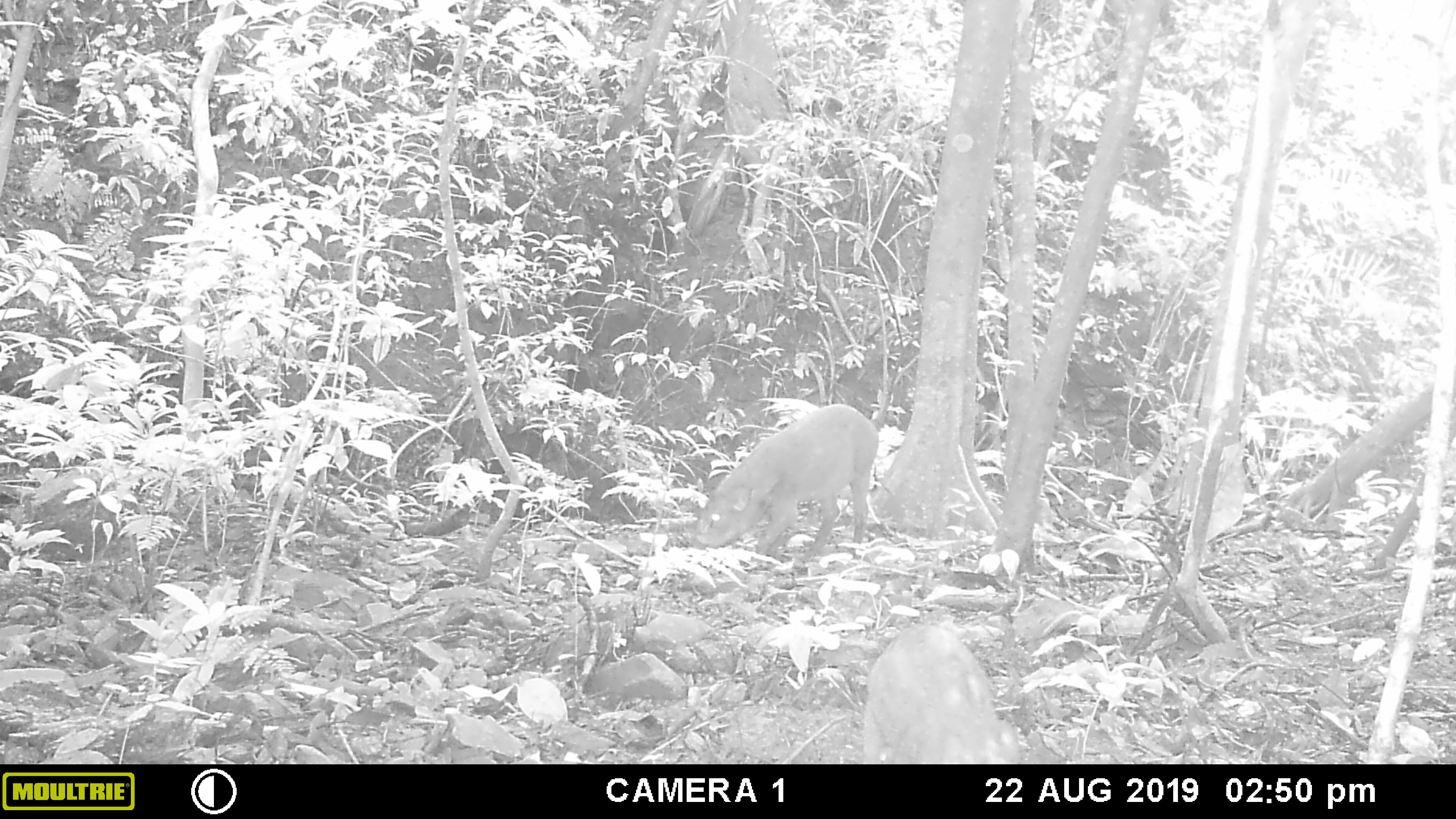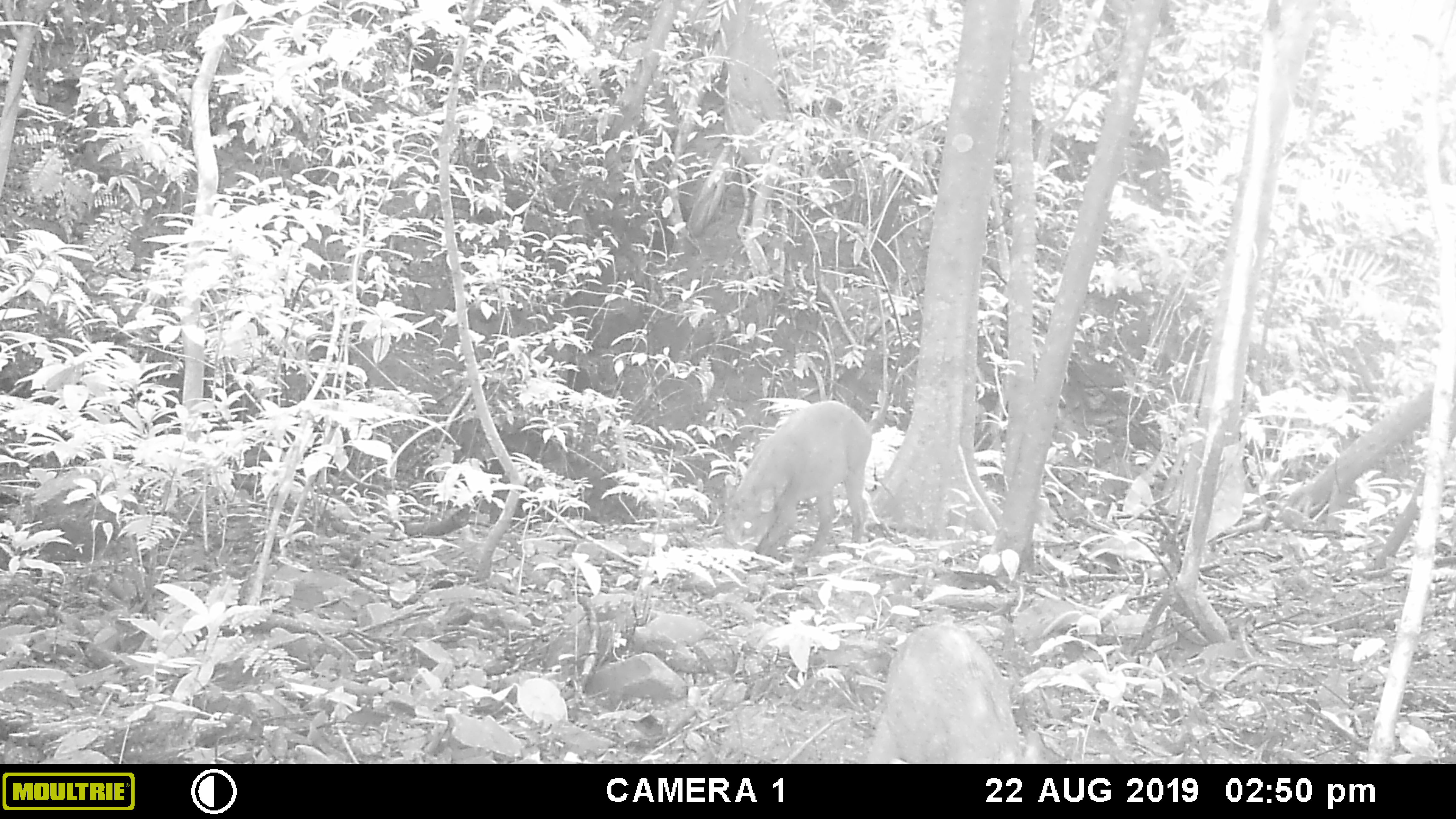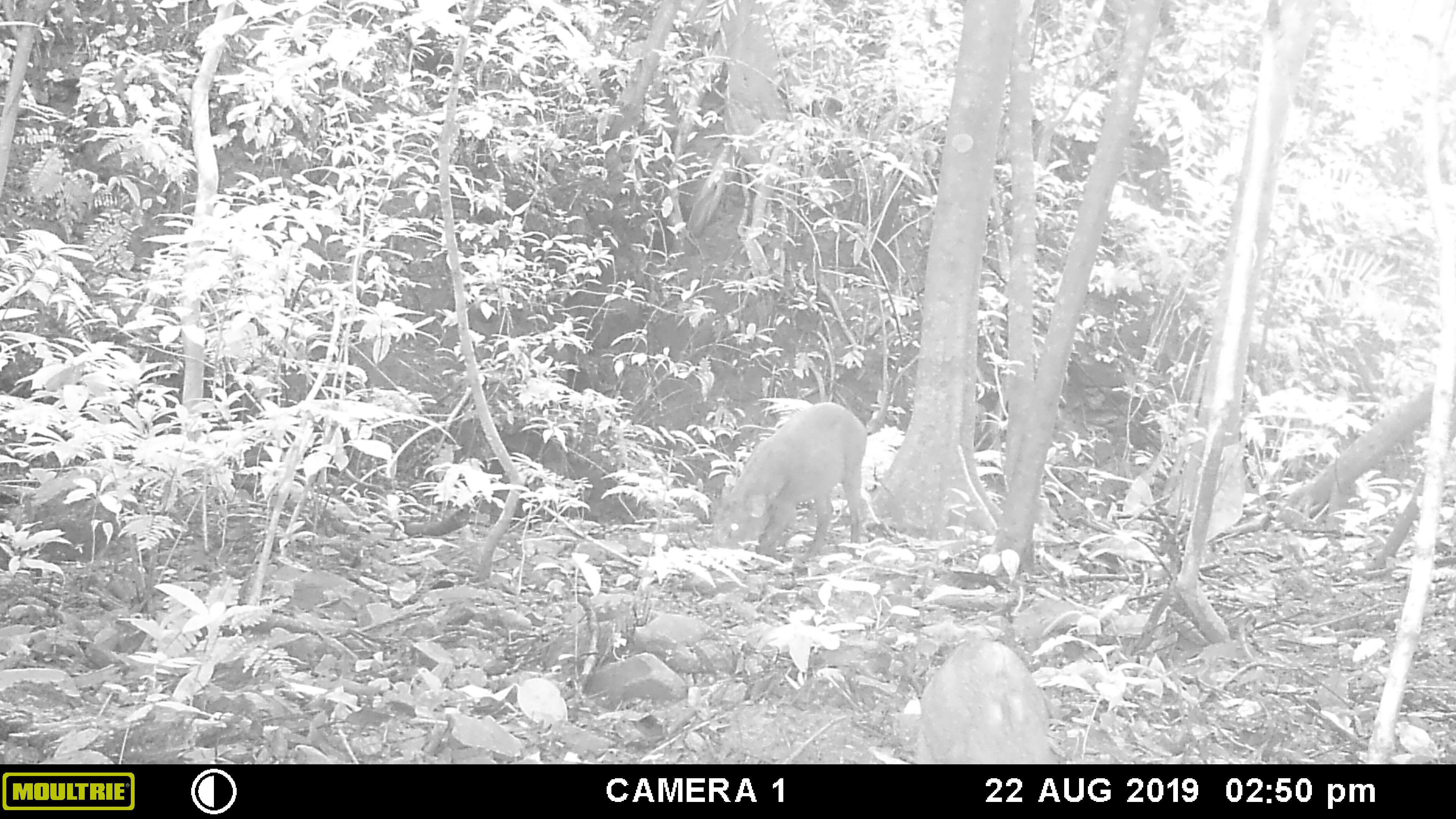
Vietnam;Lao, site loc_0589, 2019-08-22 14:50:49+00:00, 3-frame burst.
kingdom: Animalia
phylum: Chordata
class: Mammalia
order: Artiodactyla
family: Suidae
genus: Sus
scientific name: Sus scrofa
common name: eurasian wild pig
Eurasian wild pig (Sus scrofa). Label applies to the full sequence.